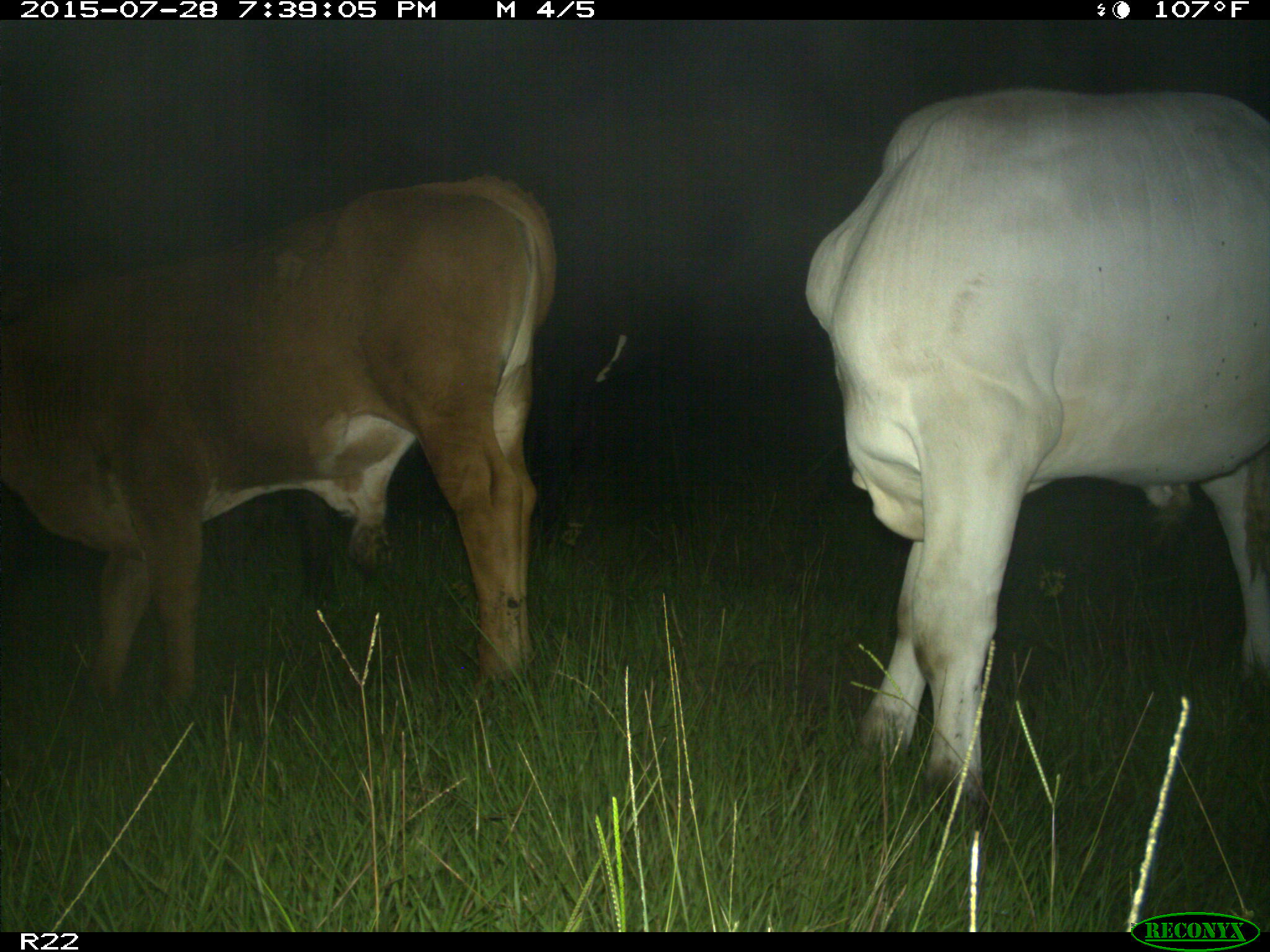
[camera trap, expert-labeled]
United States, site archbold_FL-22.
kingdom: Animalia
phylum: Chordata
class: Mammalia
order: Artiodactyla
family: Bovidae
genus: Bos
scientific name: Bos taurus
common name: domestic cow